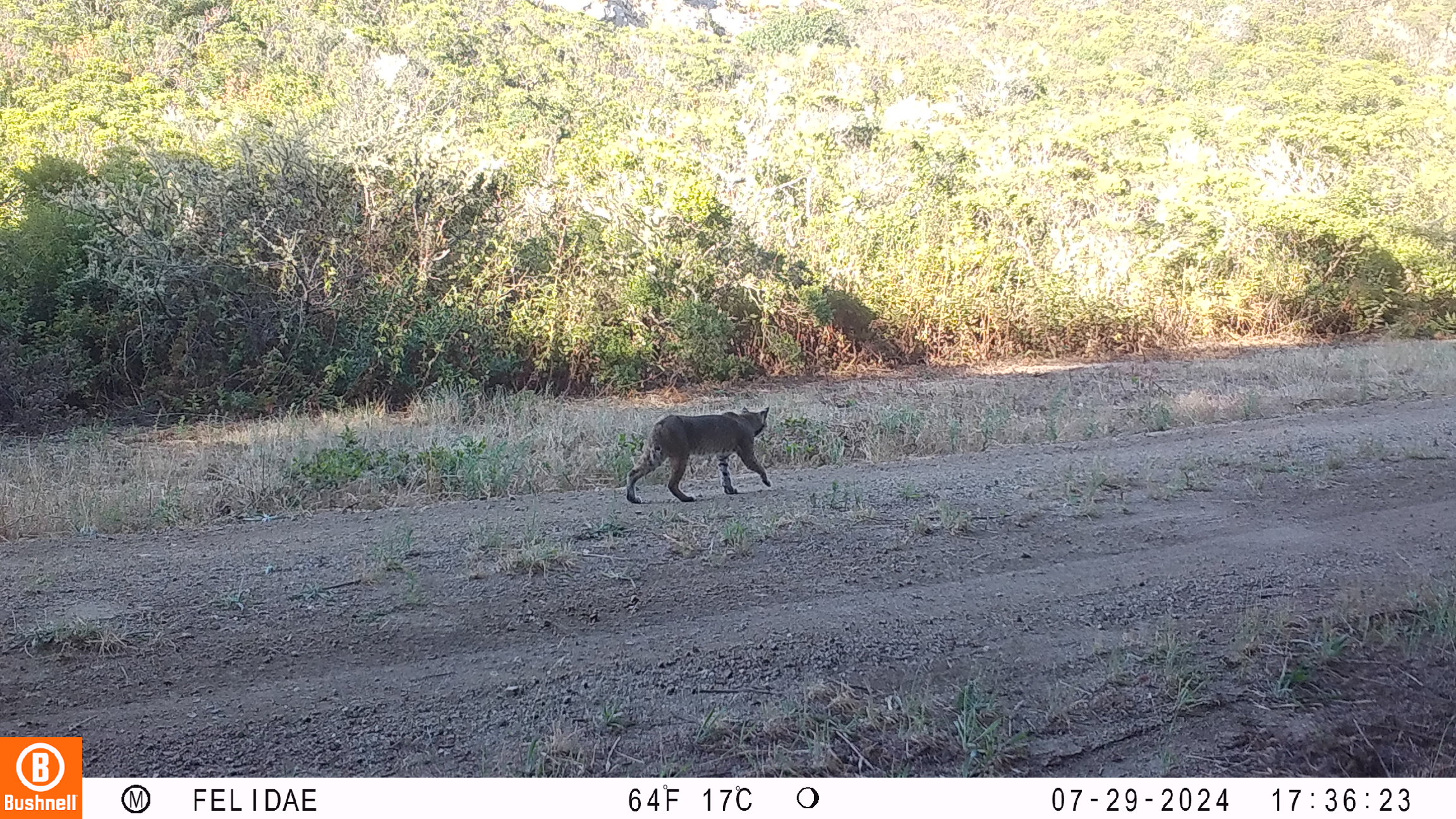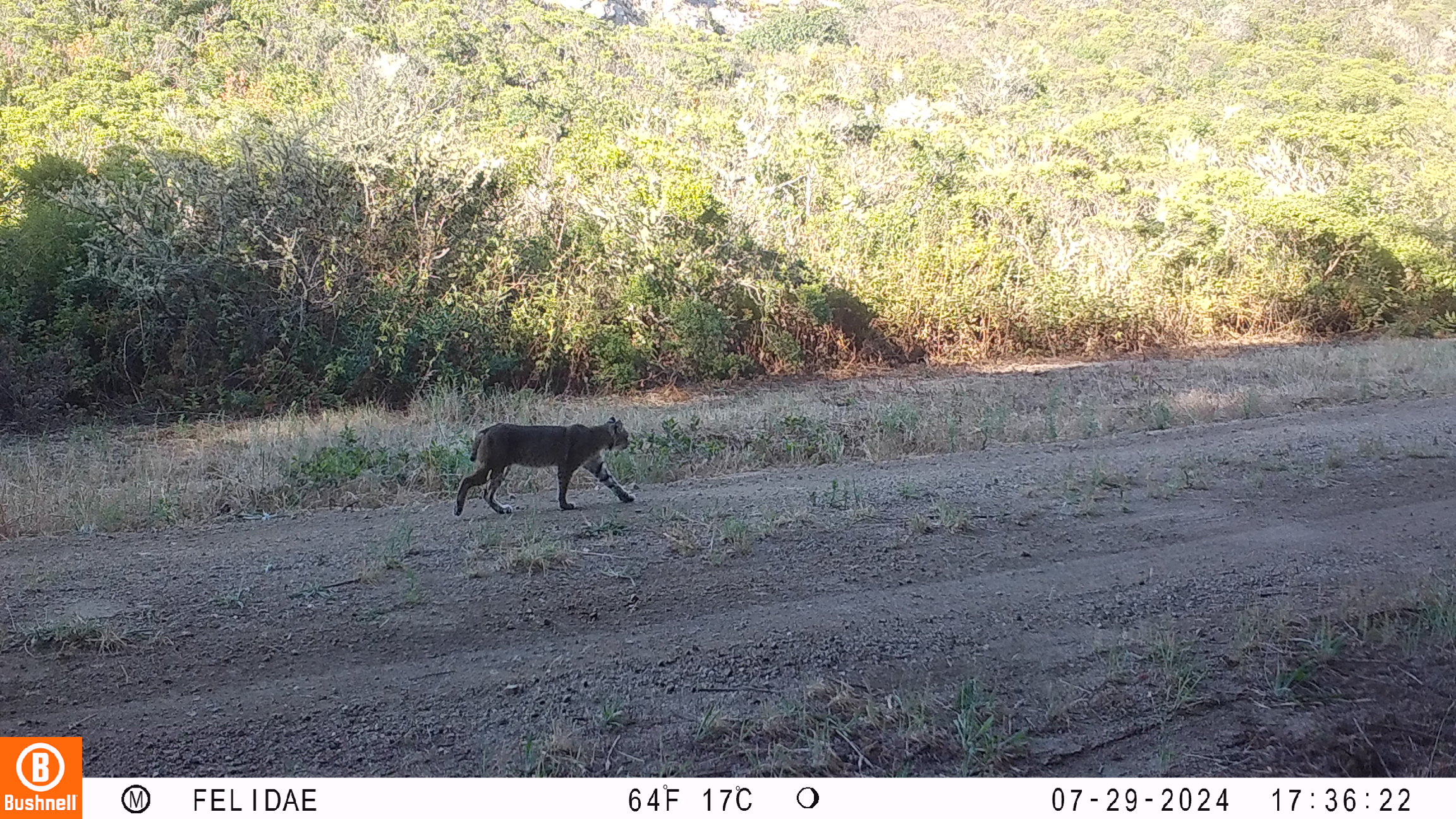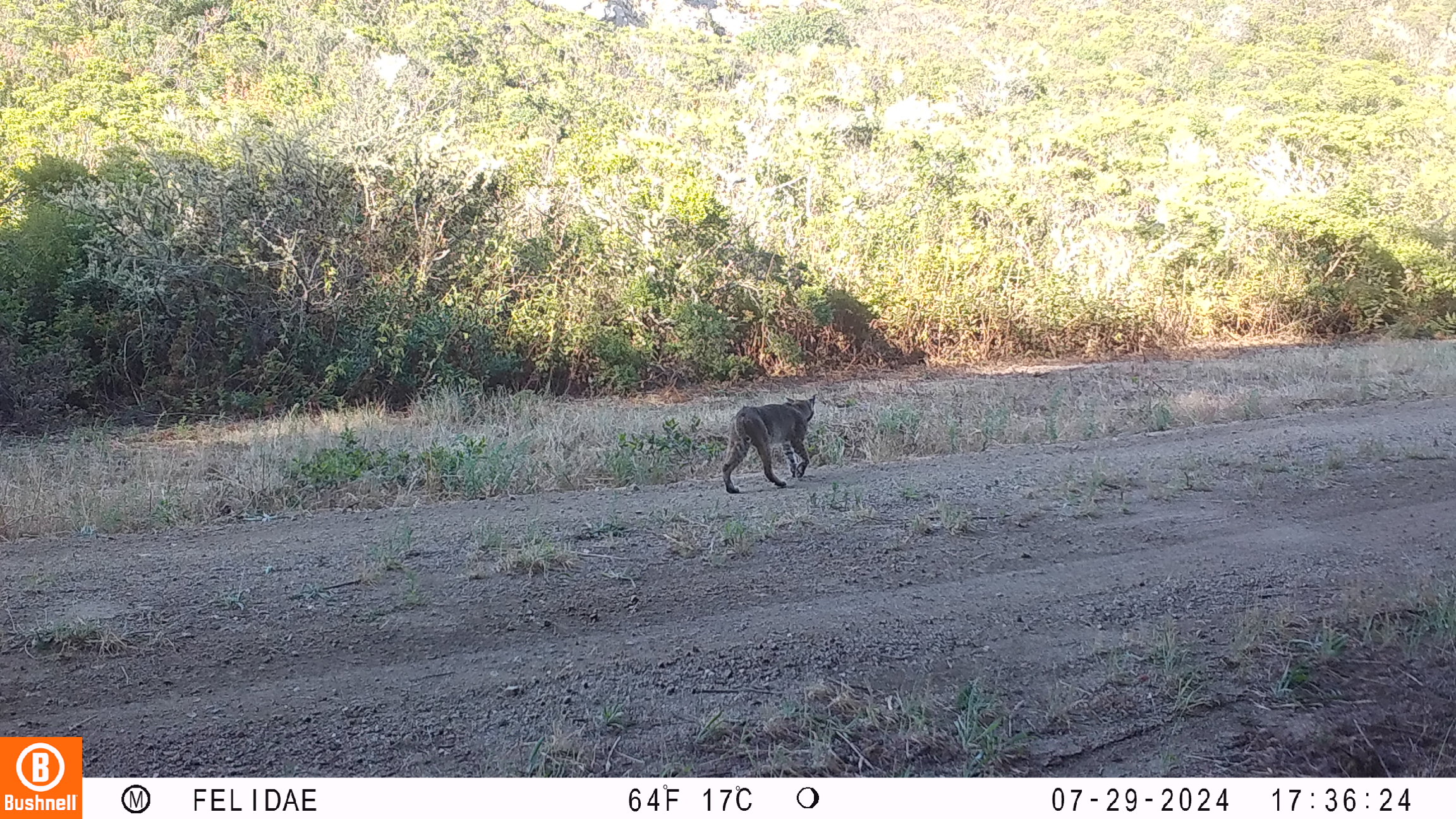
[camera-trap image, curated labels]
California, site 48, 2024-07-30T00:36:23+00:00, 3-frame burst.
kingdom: Animalia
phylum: Chordata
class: Mammalia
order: Carnivora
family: Felidae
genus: Lynx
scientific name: Lynx rufus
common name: bobcat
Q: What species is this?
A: Bobcat (Lynx rufus).